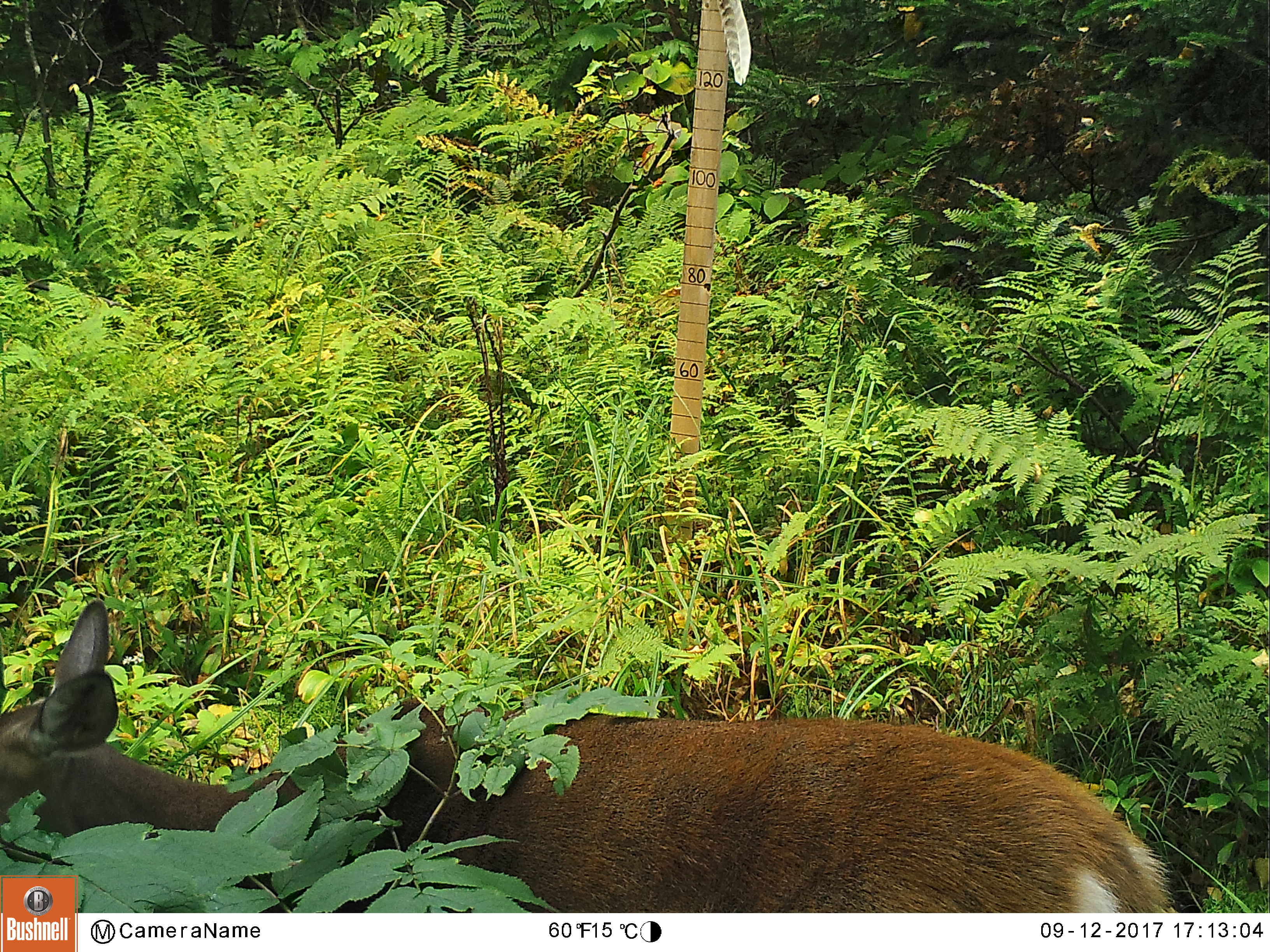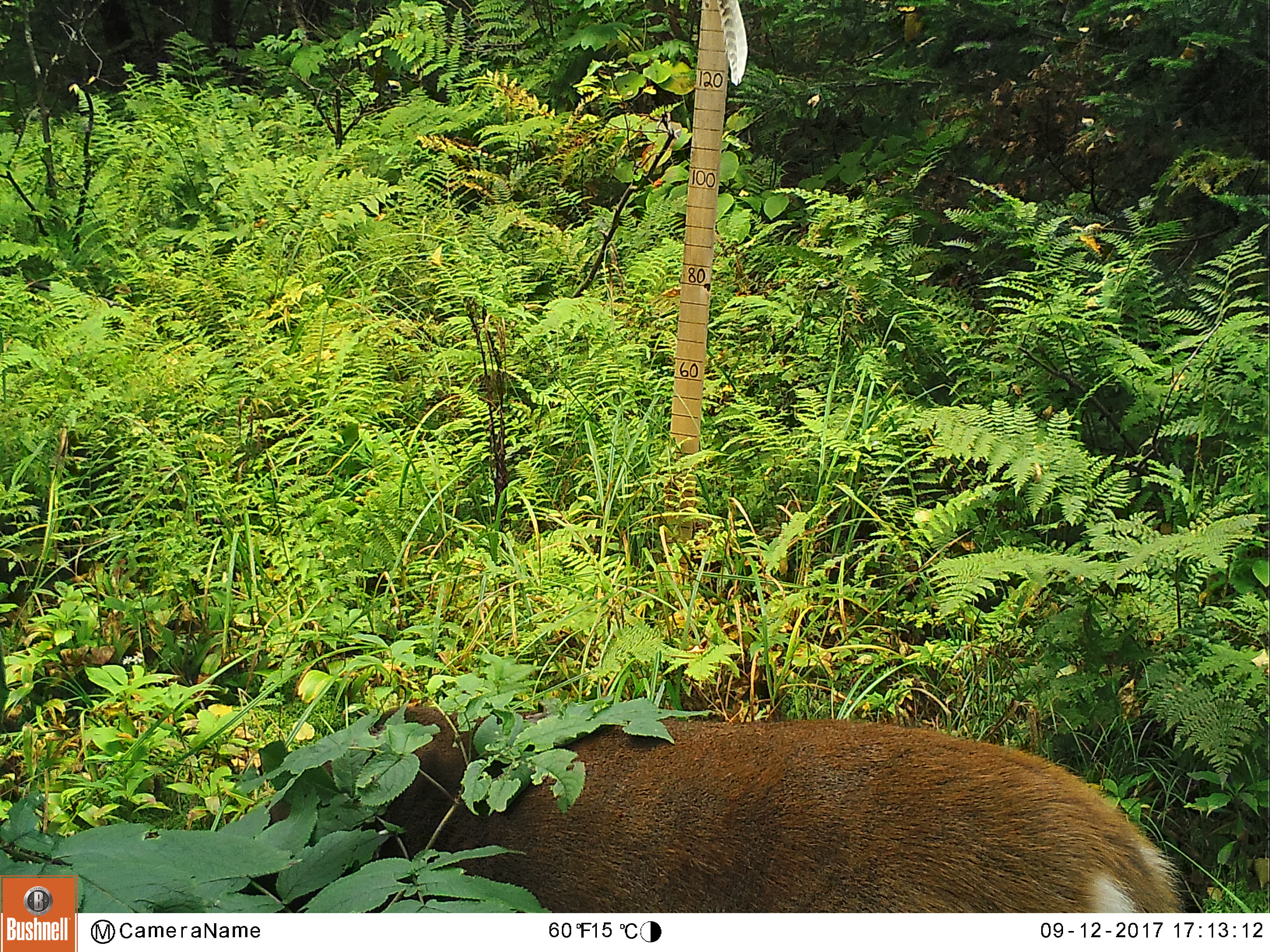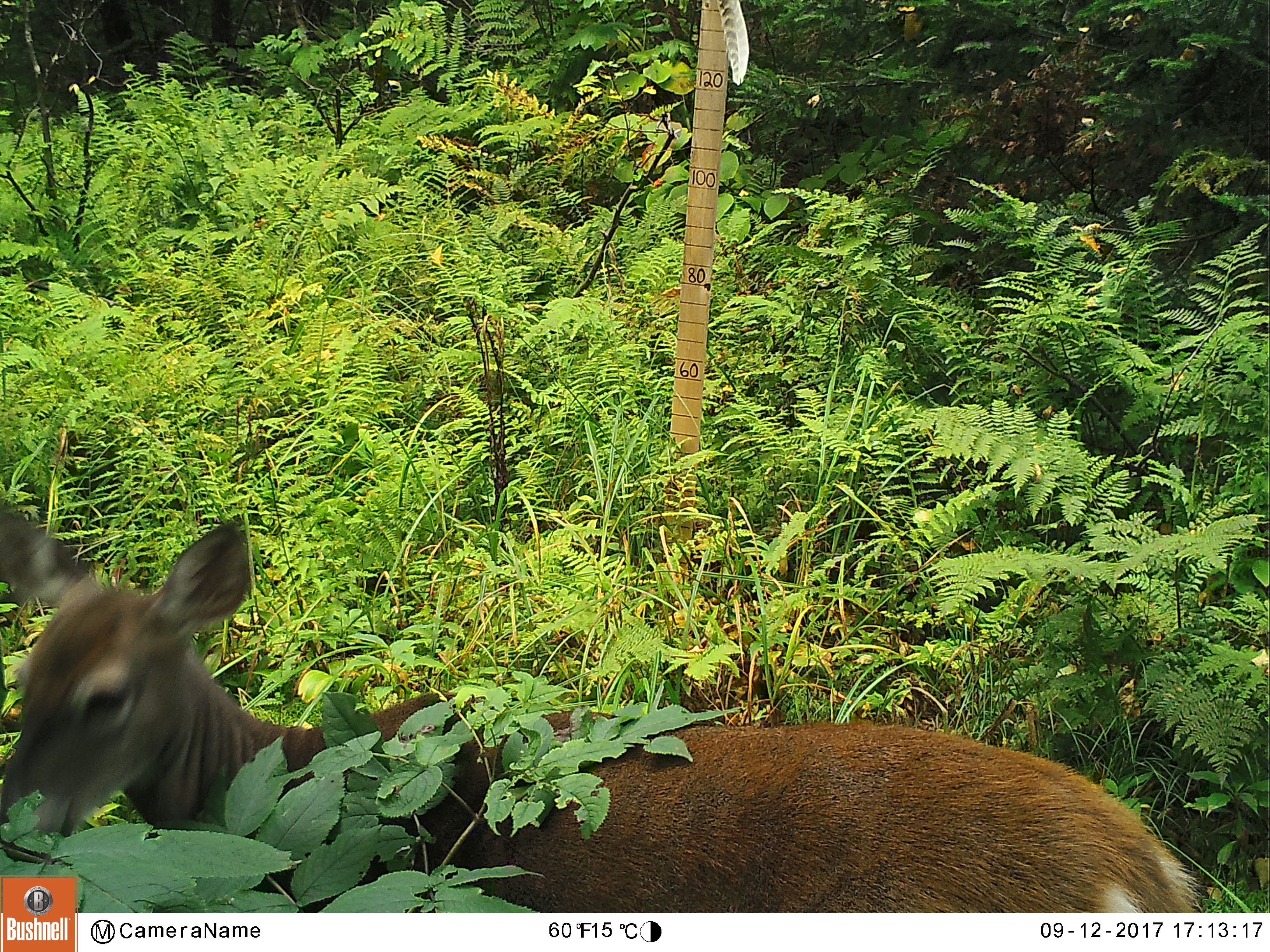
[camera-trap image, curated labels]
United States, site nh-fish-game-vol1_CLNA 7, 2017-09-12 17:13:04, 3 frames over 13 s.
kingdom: Animalia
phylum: Chordata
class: Mammalia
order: Artiodactyla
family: Cervidae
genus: Odocoileus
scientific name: Odocoileus virginianus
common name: white-tailed deer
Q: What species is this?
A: White-tailed deer (Odocoileus virginianus).